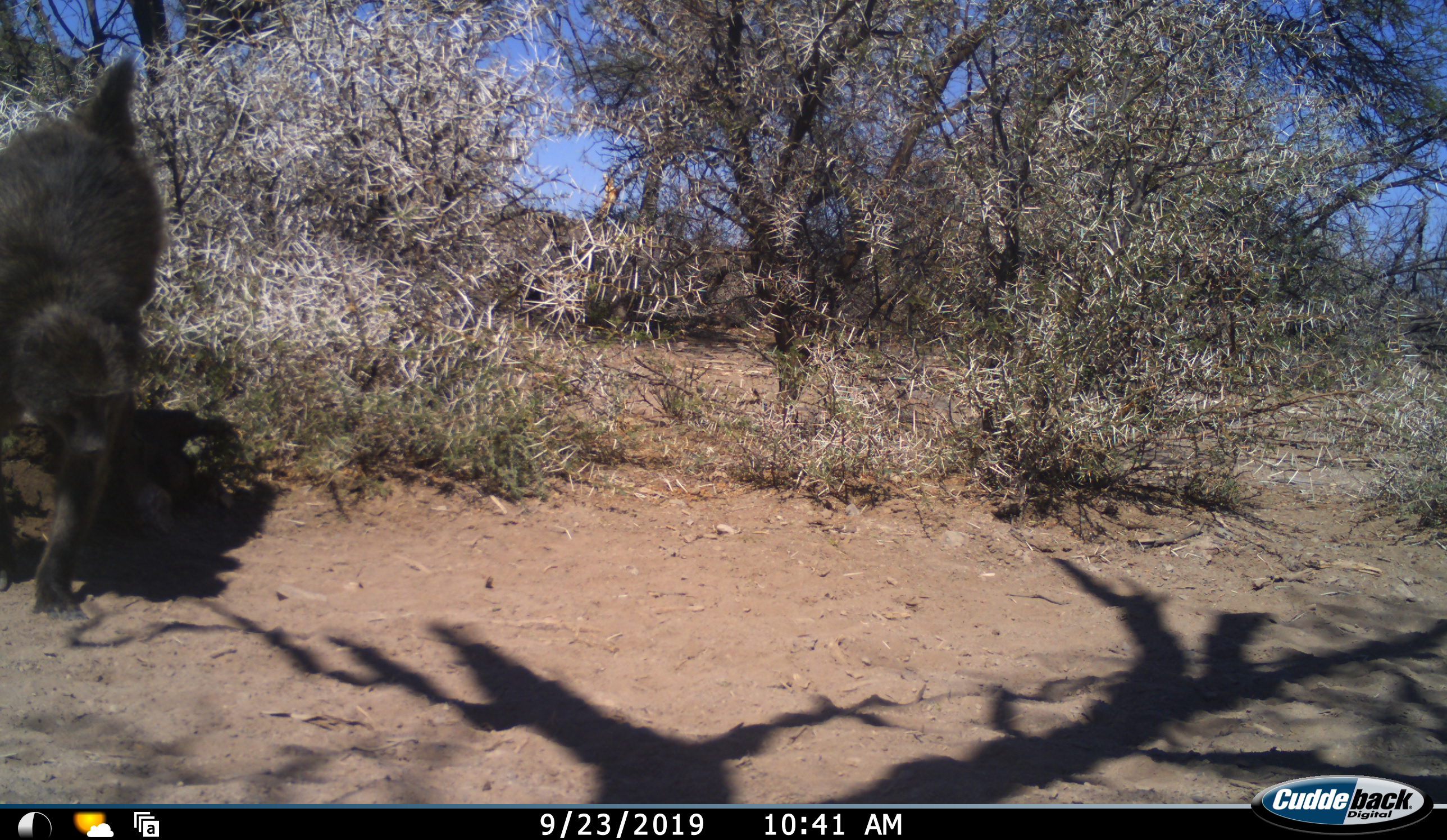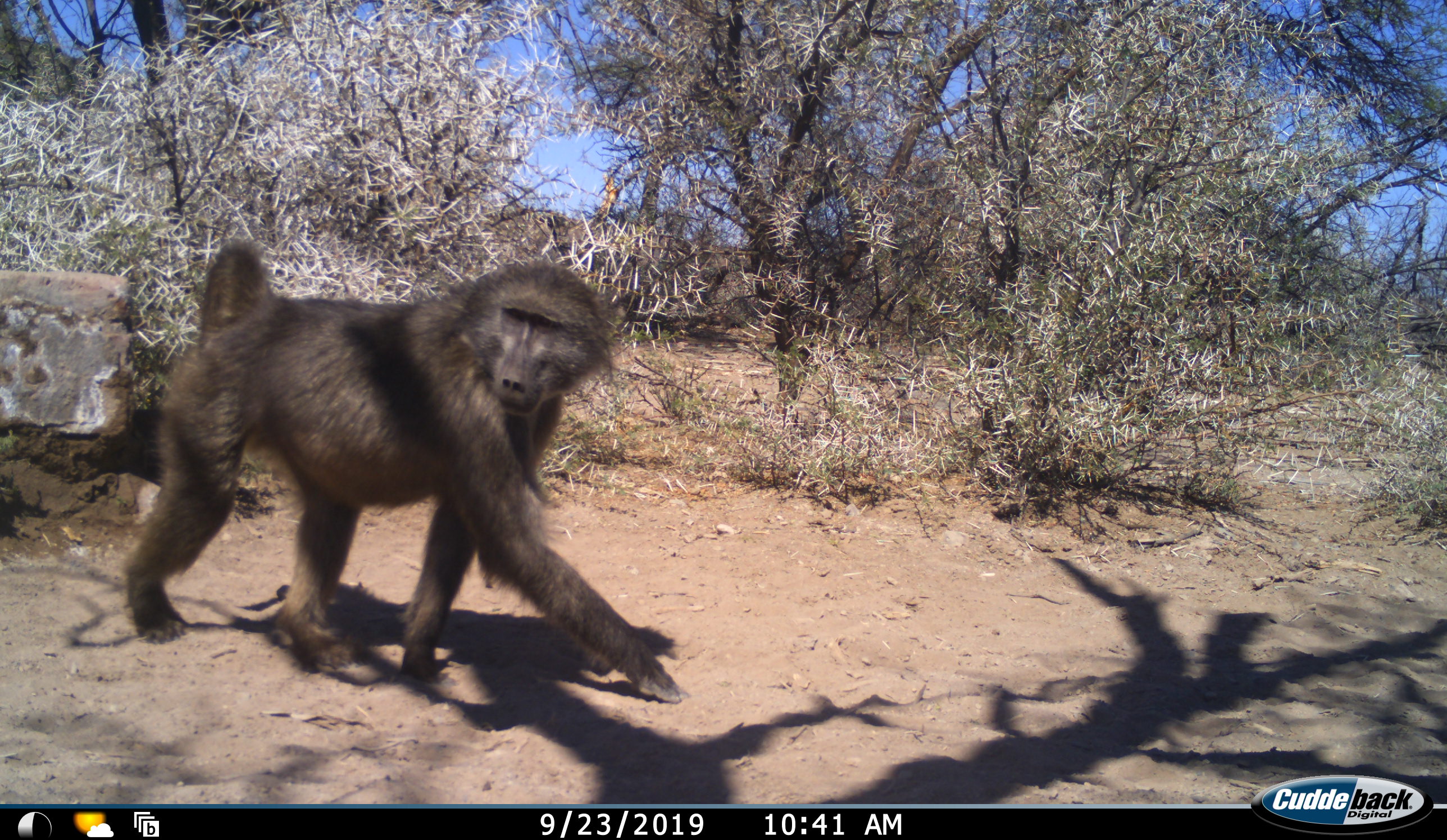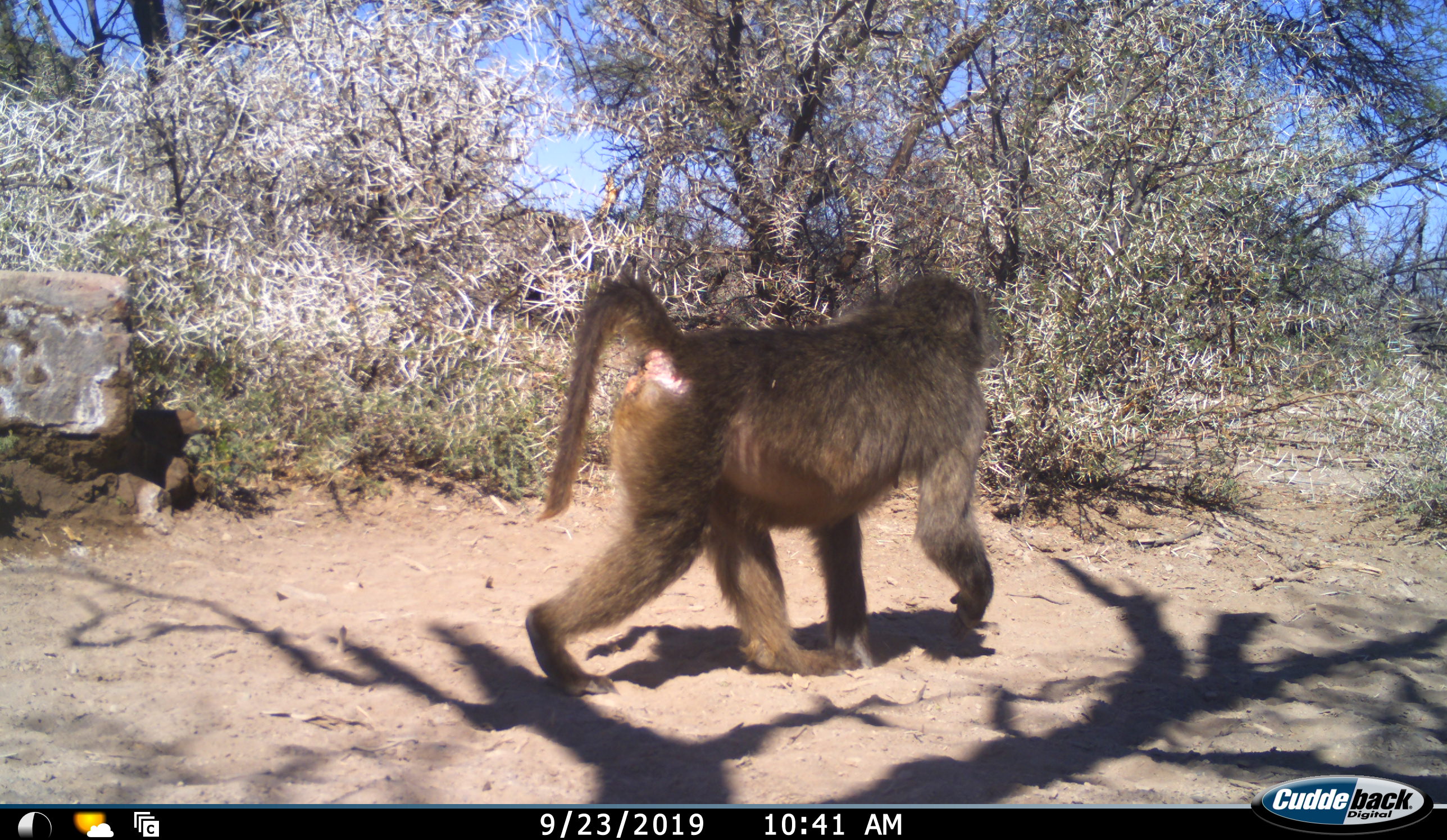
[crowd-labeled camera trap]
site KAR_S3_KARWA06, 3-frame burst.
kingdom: Animalia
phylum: Chordata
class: Mammalia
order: Primates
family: Cercopithecidae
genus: Papio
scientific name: Papio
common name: baboon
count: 1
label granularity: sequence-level